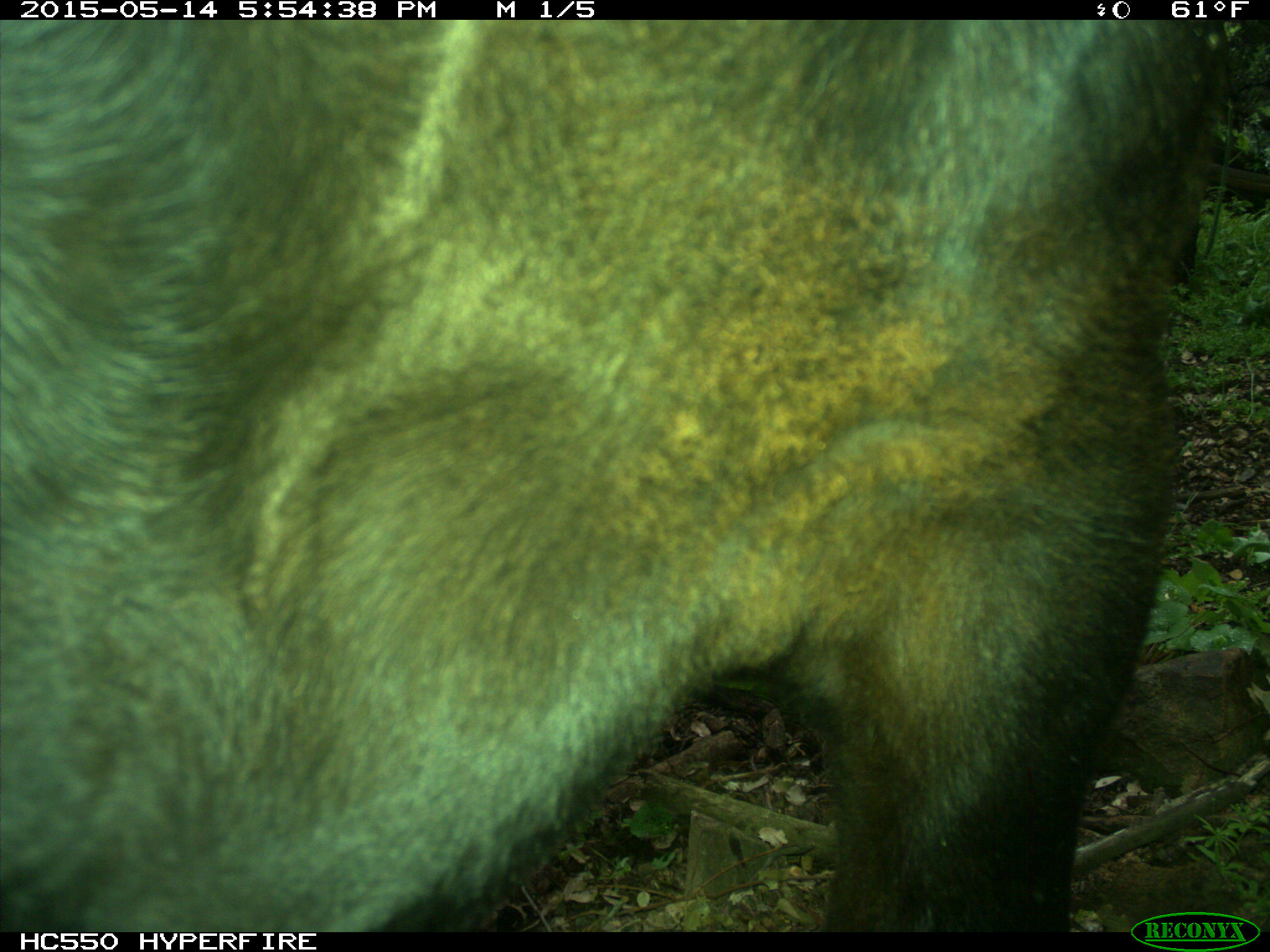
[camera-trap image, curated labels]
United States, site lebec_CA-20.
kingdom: Animalia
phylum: Chordata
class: Mammalia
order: Artiodactyla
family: Bovidae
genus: Bos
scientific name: Bos taurus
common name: domestic cow